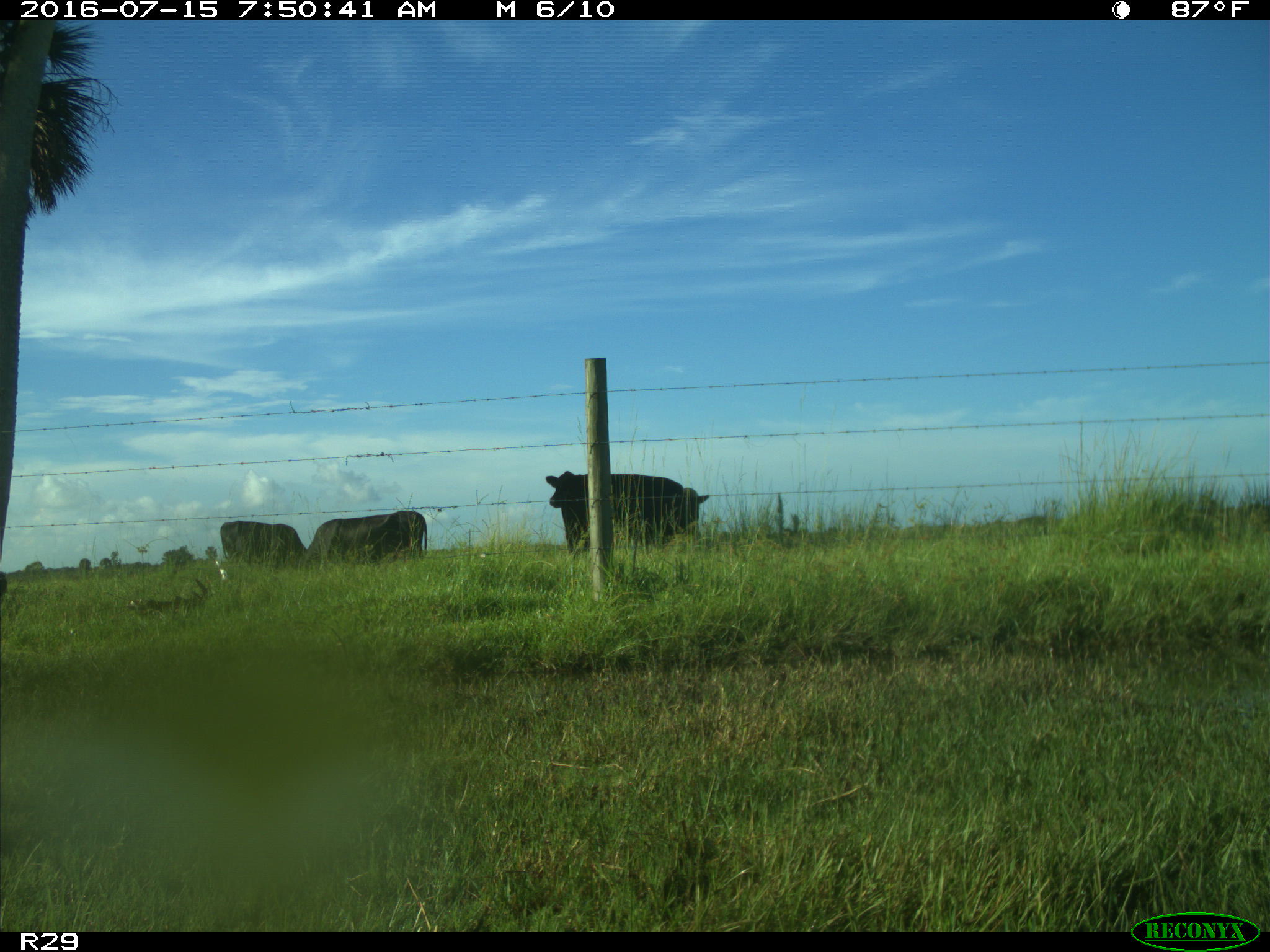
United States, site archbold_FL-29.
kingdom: Animalia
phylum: Chordata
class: Mammalia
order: Artiodactyla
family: Bovidae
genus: Bos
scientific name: Bos taurus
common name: domestic cow